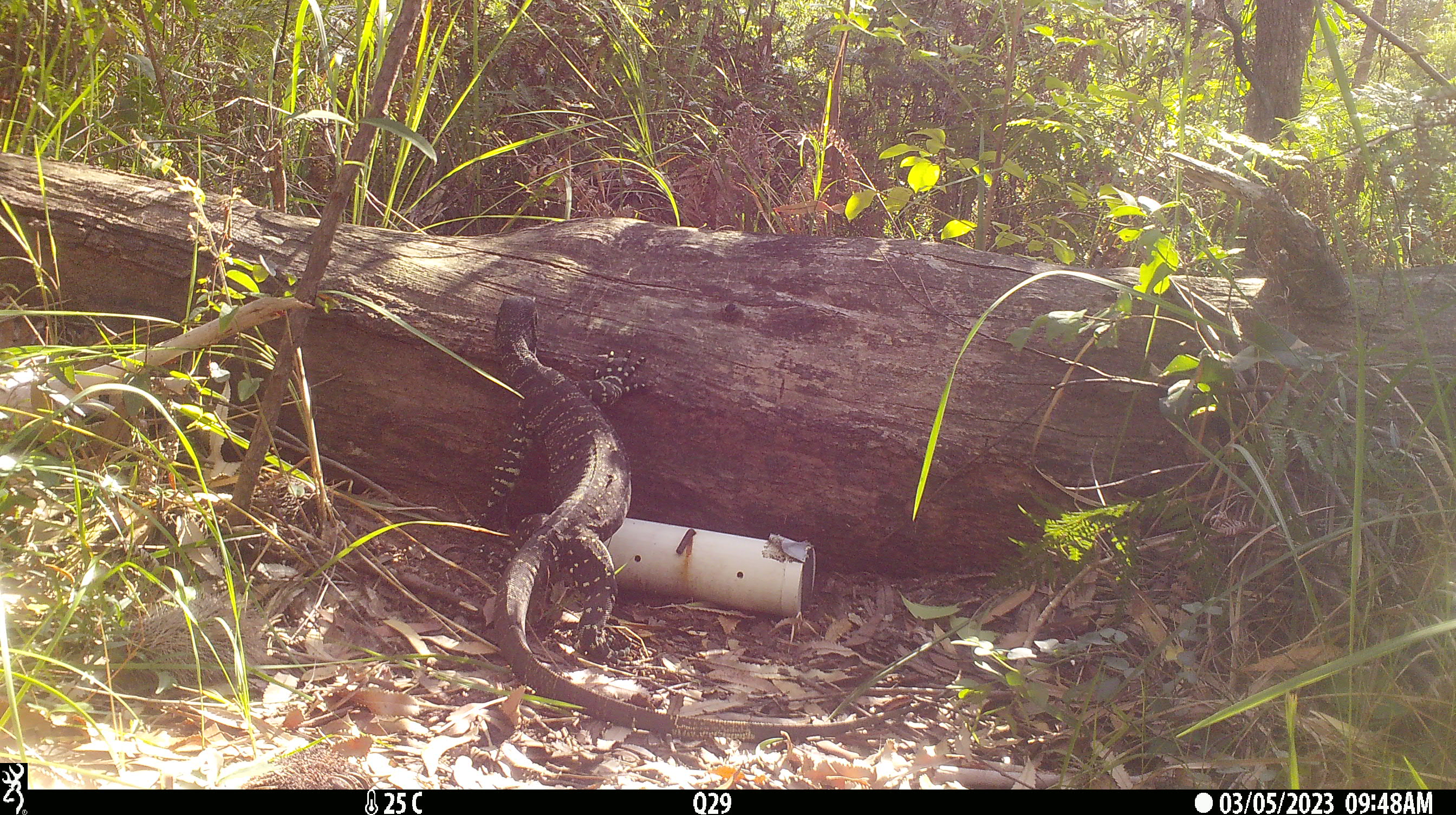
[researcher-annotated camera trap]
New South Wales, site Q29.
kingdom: Animalia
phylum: Chordata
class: Reptilia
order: Squamata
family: Varanidae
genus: Varanus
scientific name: Varanus varius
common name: lace monitor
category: goanna